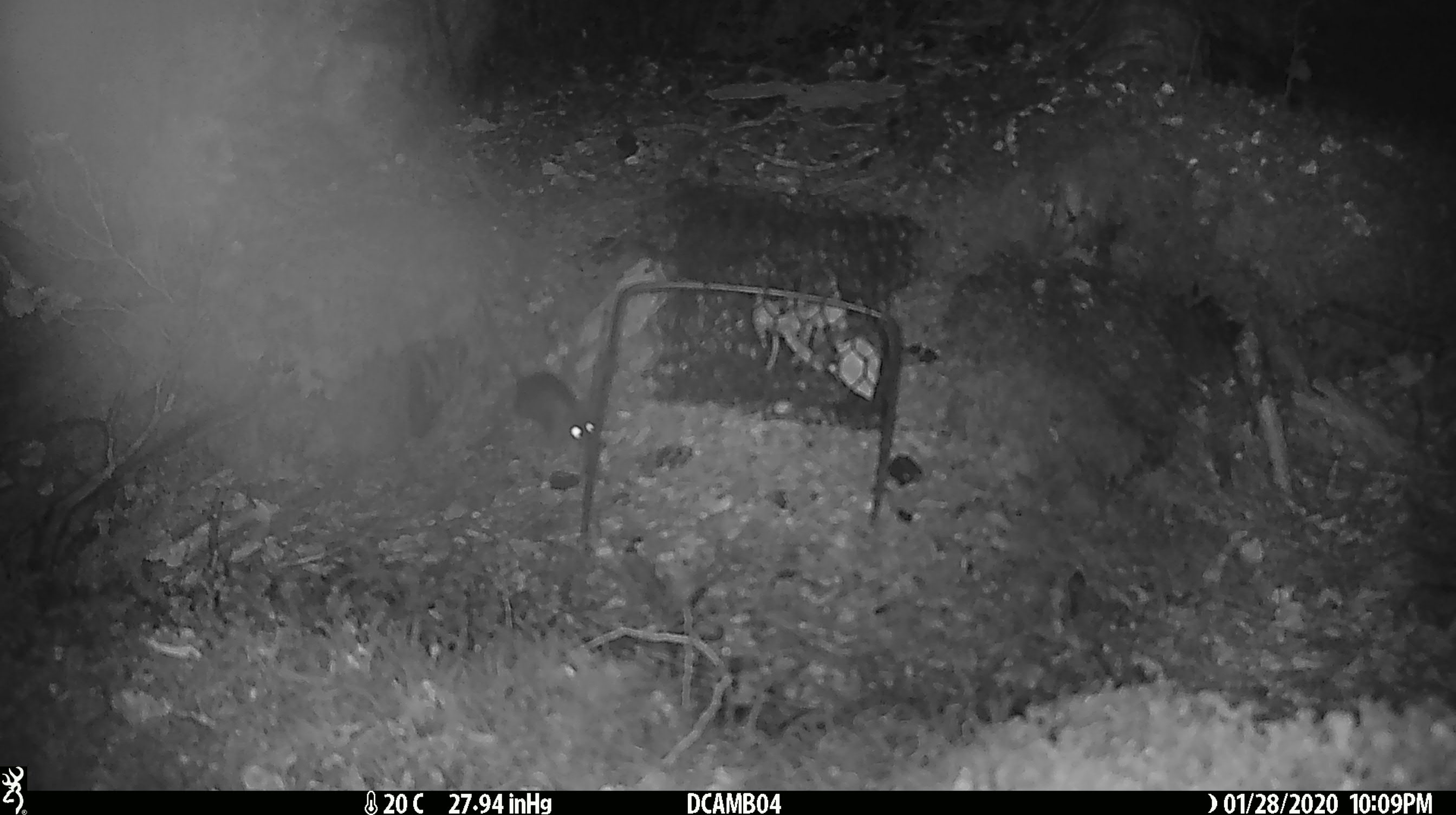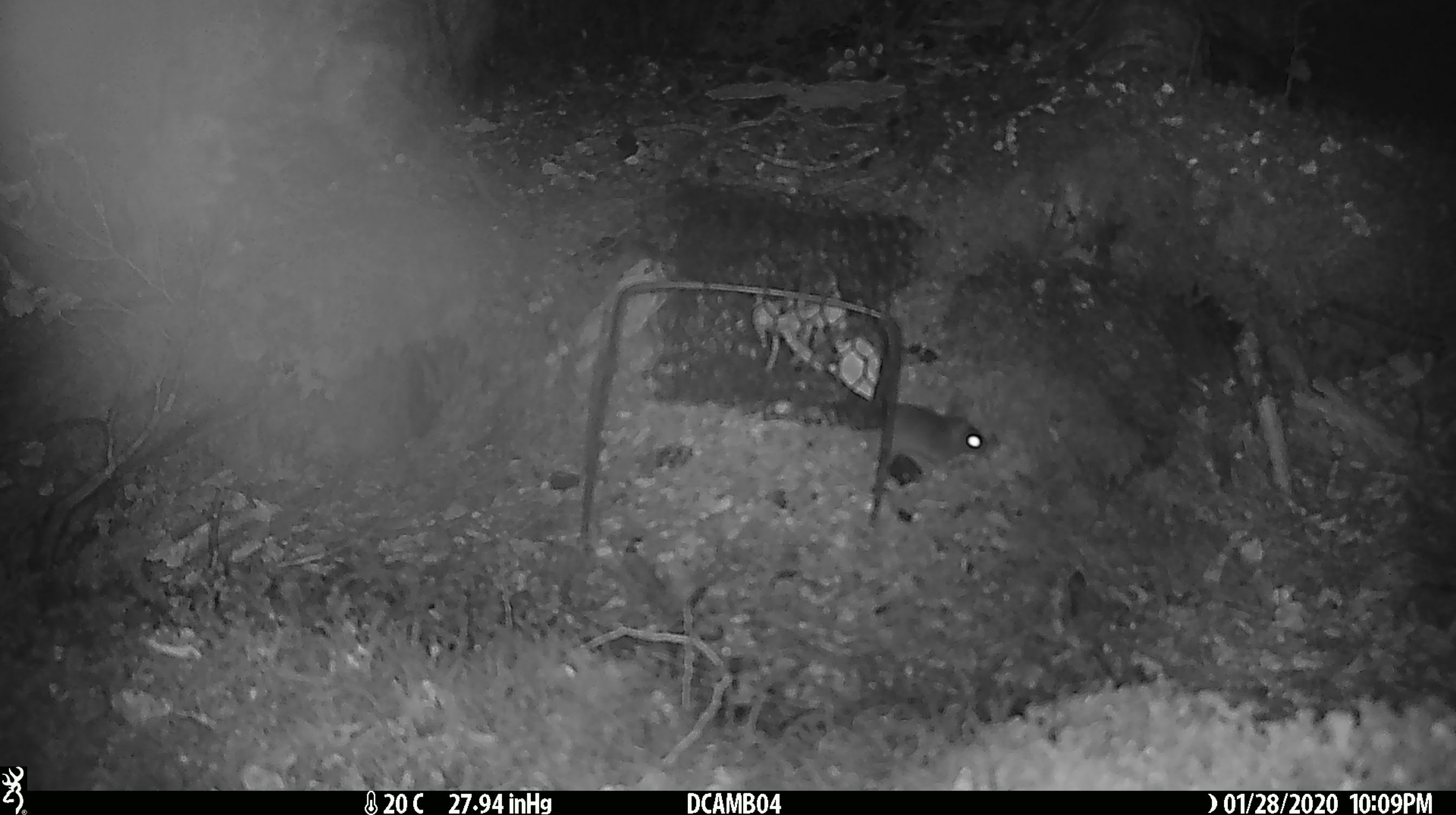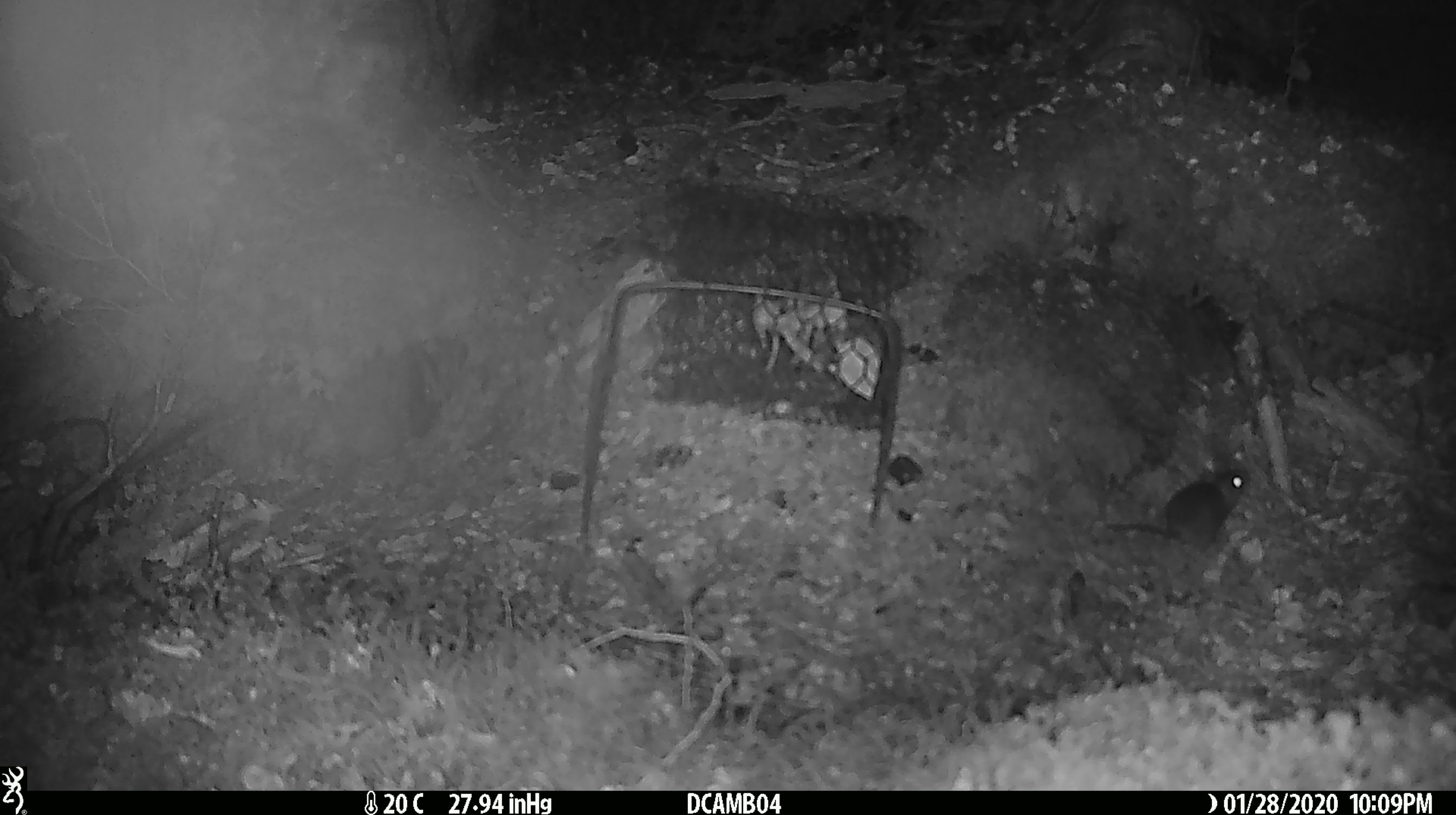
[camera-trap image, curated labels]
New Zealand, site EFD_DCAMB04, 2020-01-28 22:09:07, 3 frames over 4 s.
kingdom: Animalia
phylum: Chordata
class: Mammalia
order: Rodentia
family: Muridae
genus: Mus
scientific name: Mus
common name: mouse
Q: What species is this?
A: Mouse (Mus).